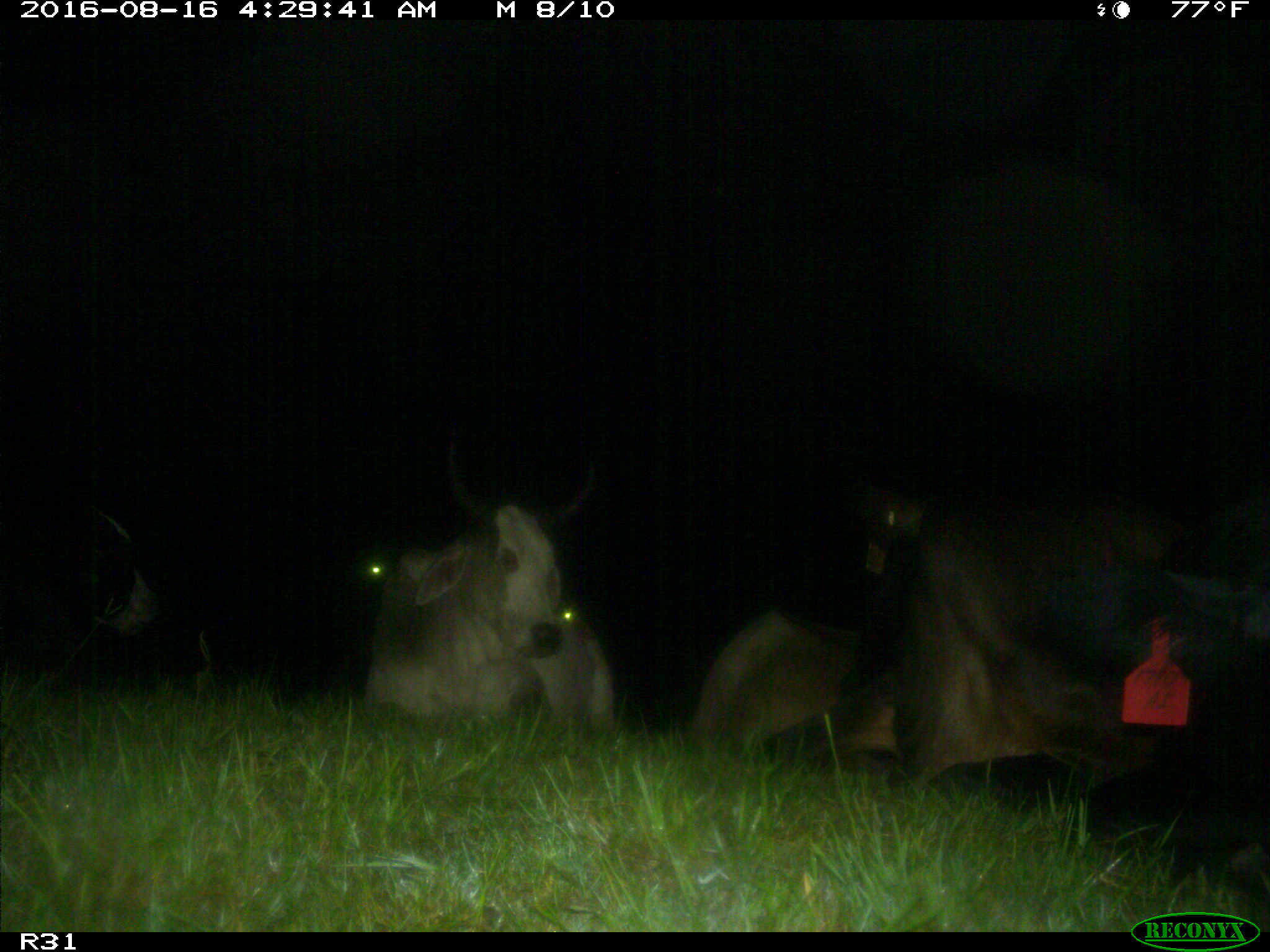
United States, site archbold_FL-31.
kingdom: Animalia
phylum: Chordata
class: Mammalia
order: Artiodactyla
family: Bovidae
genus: Bos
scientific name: Bos taurus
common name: domestic cow